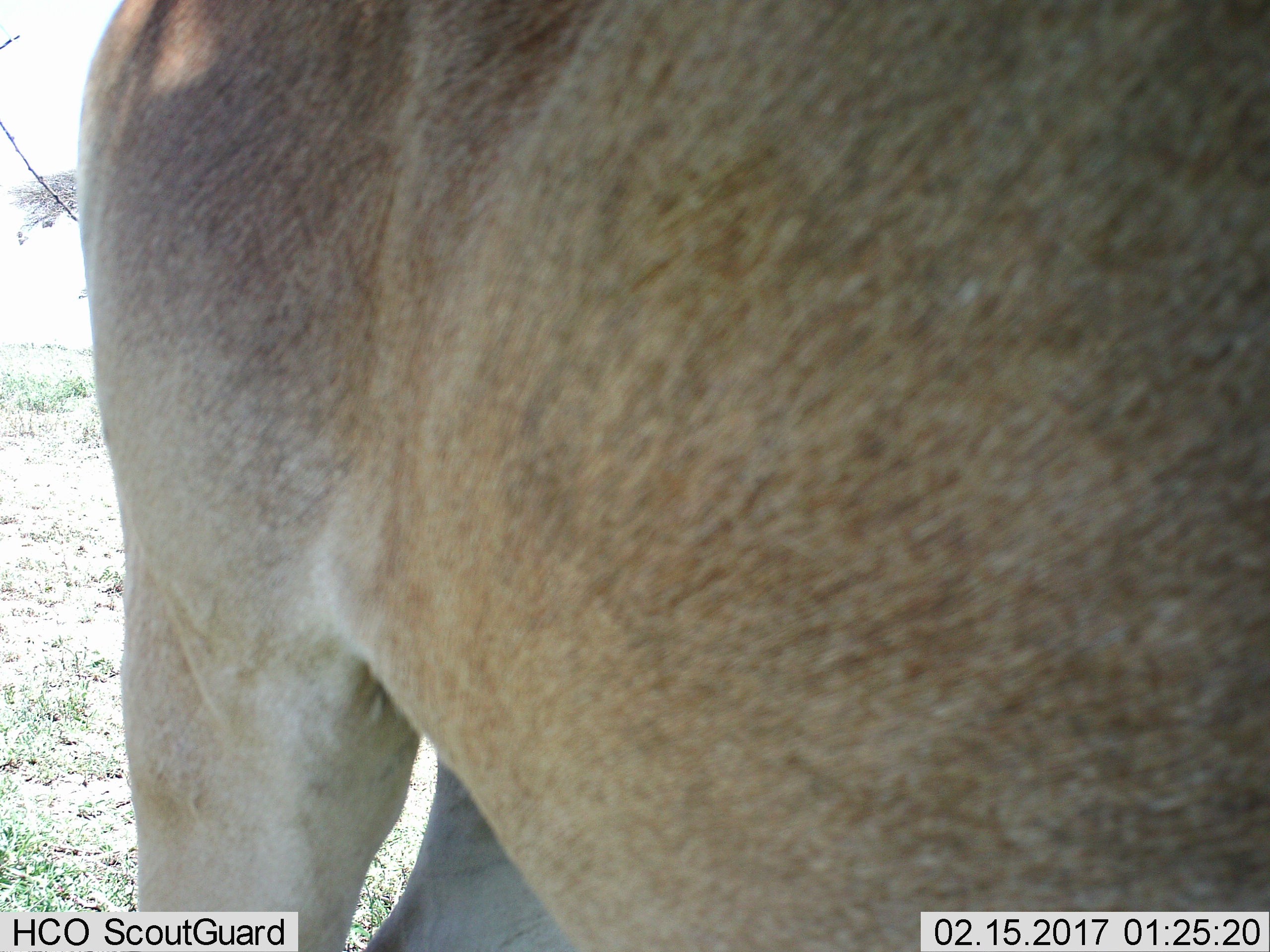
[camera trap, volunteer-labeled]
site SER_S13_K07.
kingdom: Animalia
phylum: Chordata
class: Mammalia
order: Artiodactyla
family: Bovidae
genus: Alcelaphus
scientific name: Alcelaphus buselaphus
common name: hartebeest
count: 1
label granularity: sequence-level